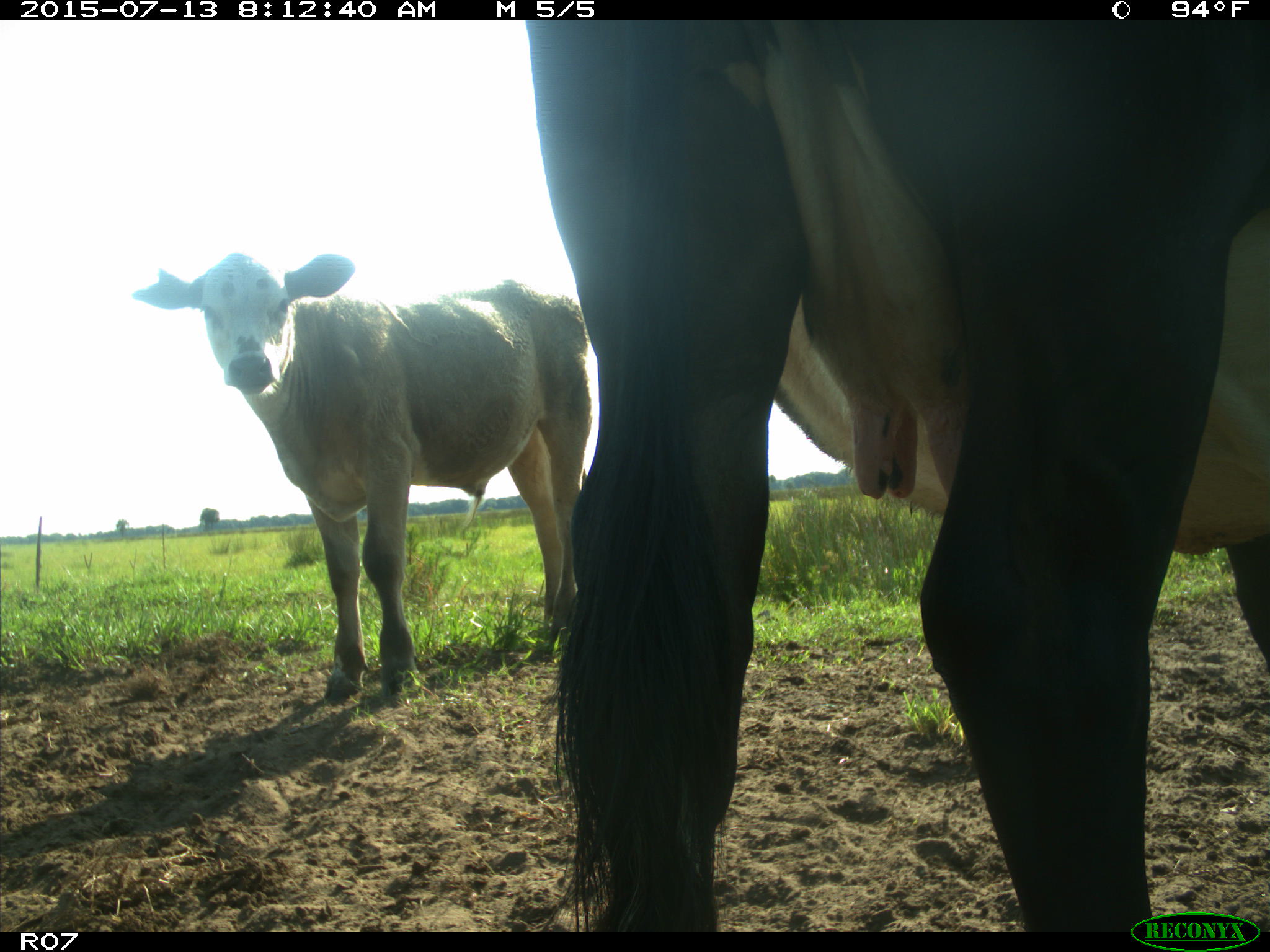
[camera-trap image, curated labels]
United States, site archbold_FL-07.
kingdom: Animalia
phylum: Chordata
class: Mammalia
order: Artiodactyla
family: Bovidae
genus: Bos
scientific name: Bos taurus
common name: domestic cow